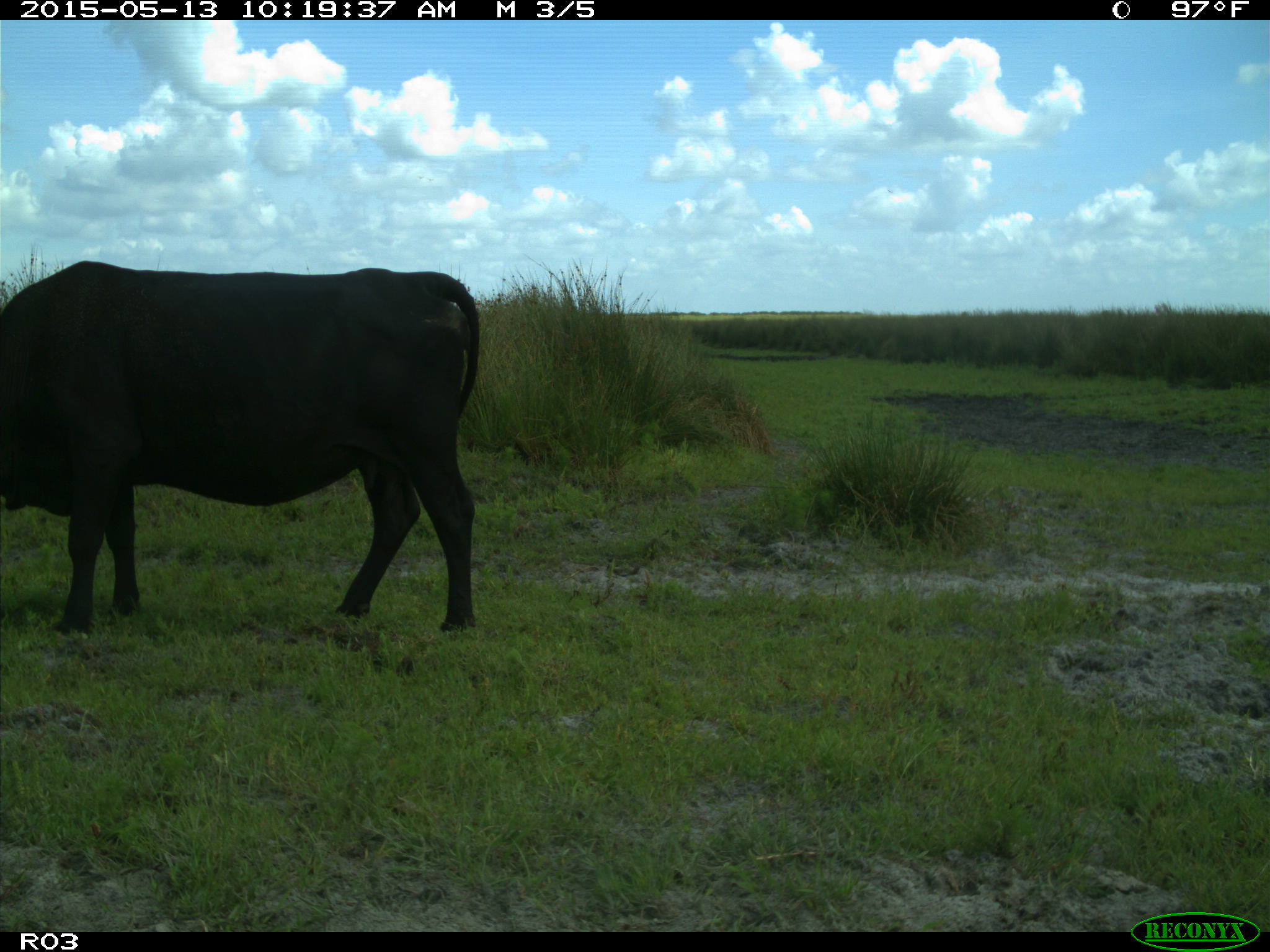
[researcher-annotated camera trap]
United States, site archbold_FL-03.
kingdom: Animalia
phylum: Chordata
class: Mammalia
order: Artiodactyla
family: Bovidae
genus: Bos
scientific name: Bos taurus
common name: domestic cow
Bos taurus (domestic cow).